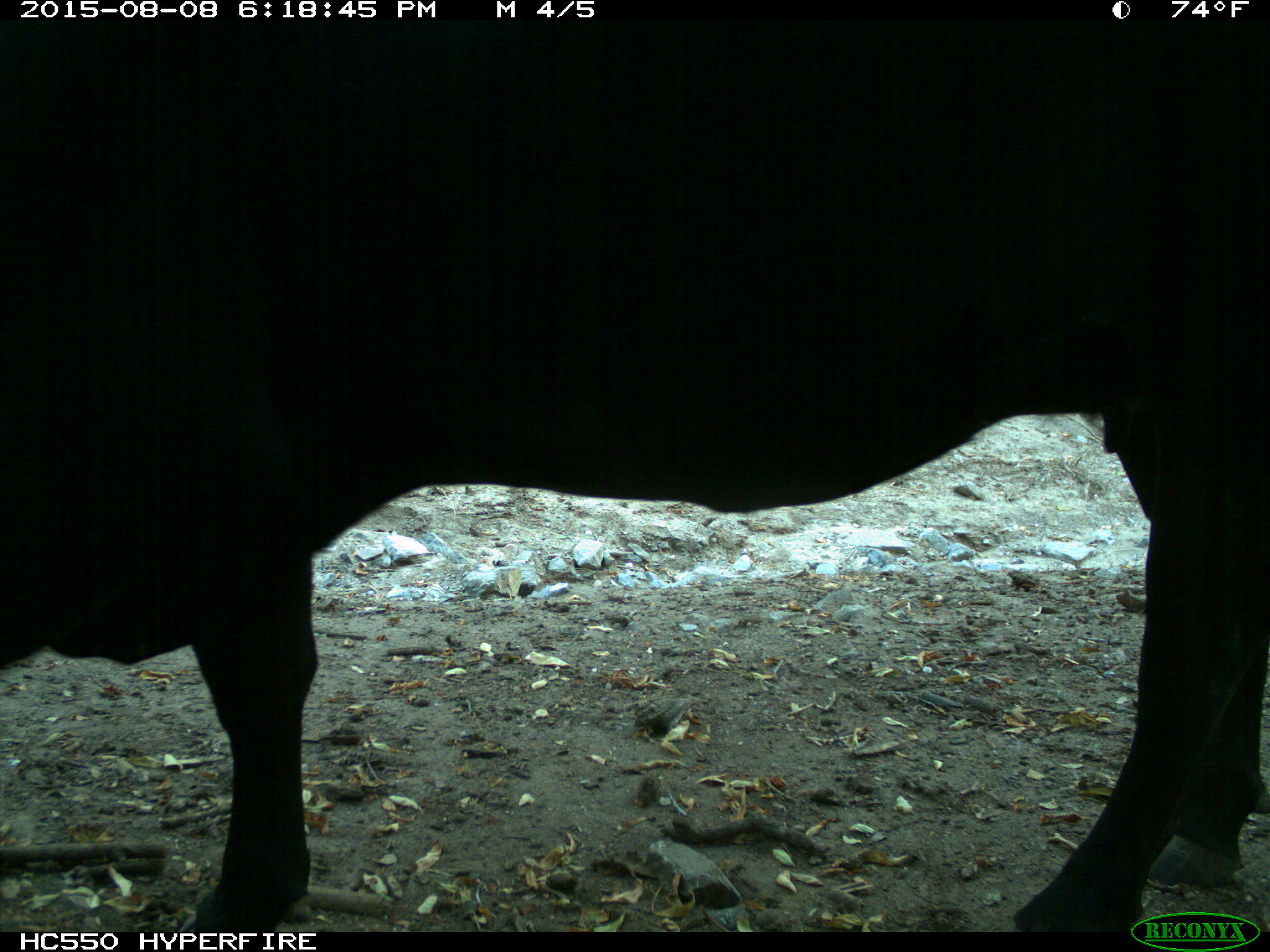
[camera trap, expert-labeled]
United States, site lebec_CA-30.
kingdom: Animalia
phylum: Chordata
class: Mammalia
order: Artiodactyla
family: Bovidae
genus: Bos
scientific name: Bos taurus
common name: domestic cow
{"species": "Bos taurus (domestic cow)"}